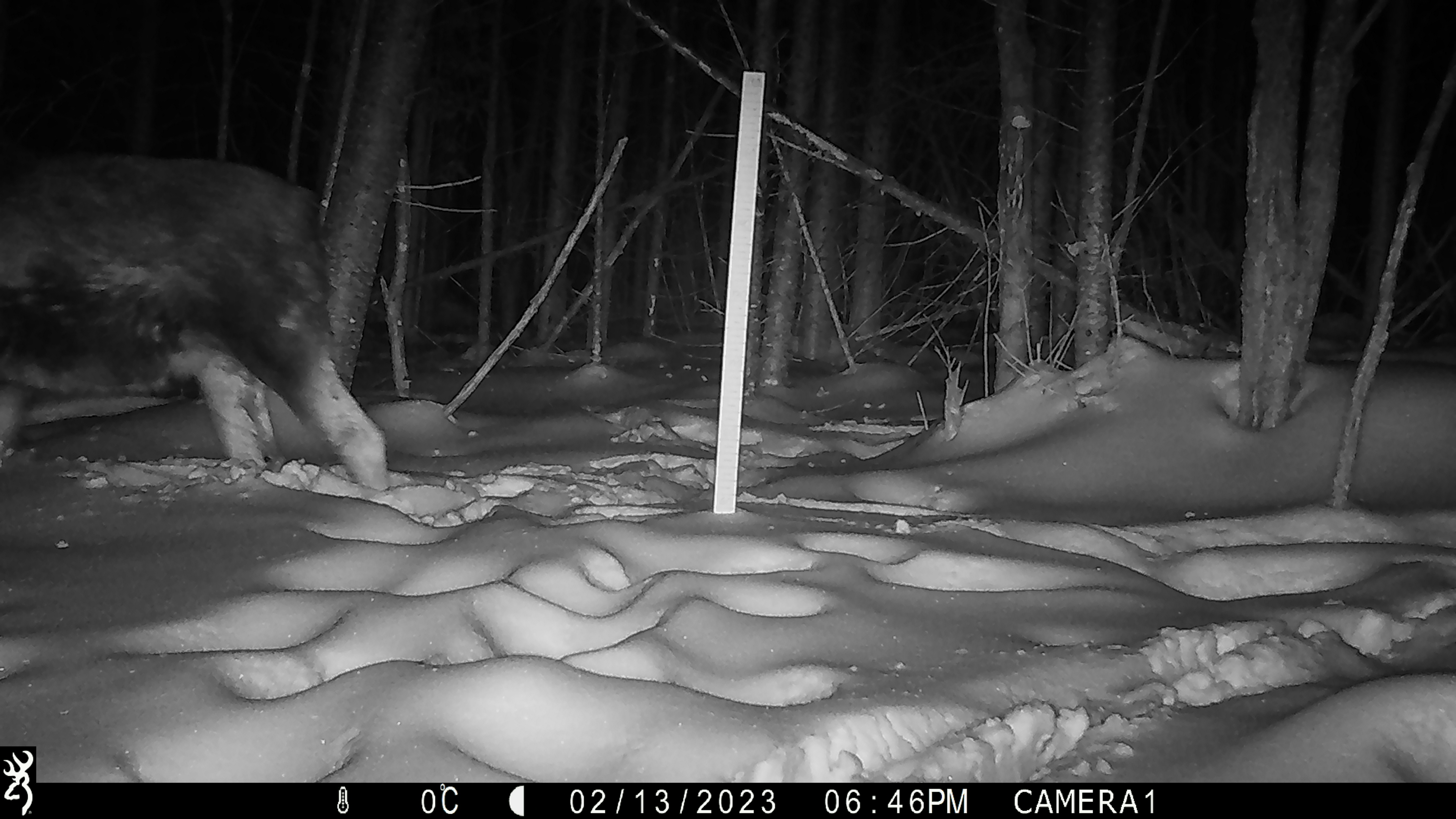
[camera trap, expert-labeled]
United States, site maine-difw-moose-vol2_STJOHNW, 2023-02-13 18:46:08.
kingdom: Animalia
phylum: Chordata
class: Mammalia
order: Artiodactyla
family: Cervidae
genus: Alces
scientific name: Alces alces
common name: moose